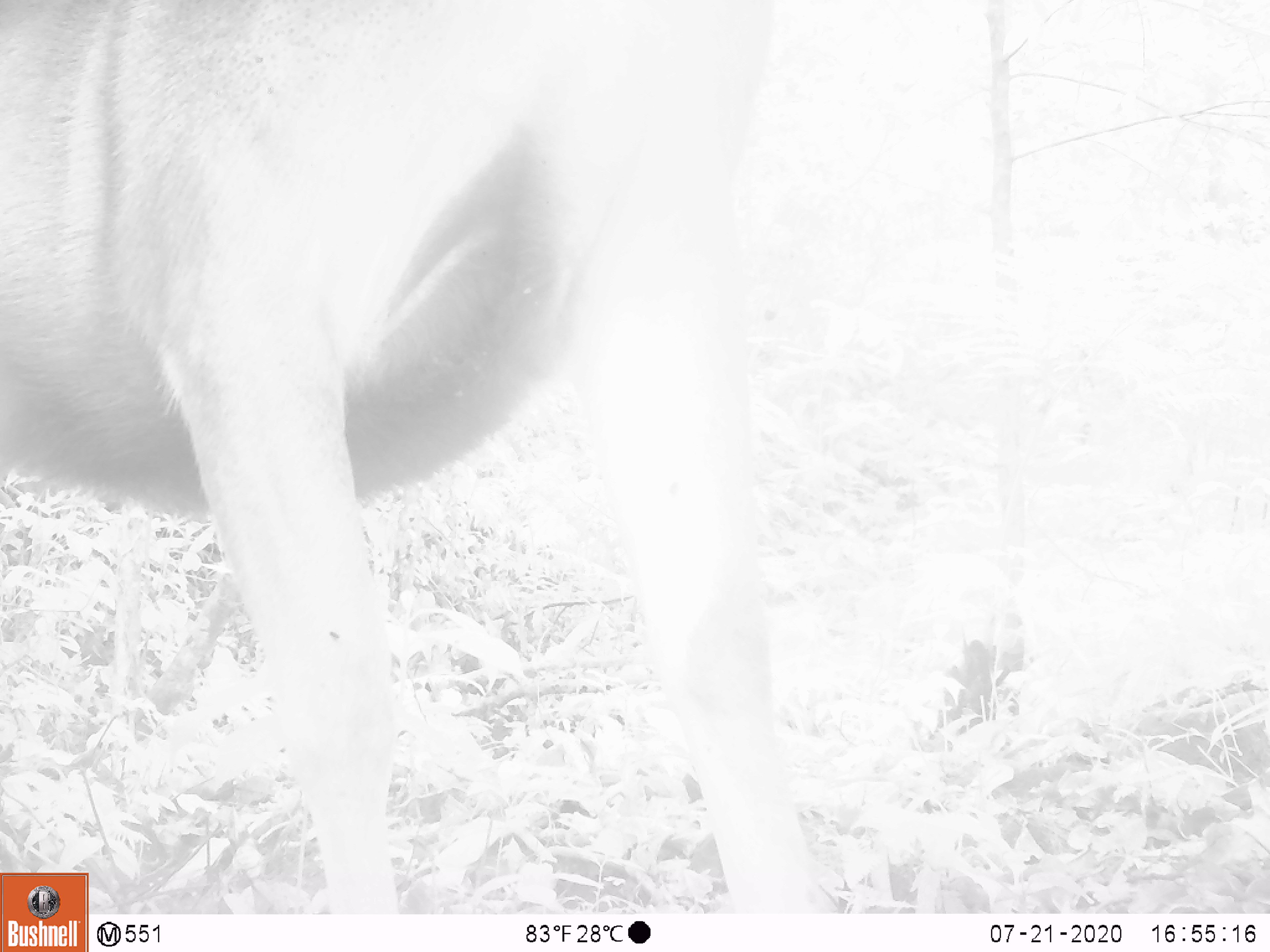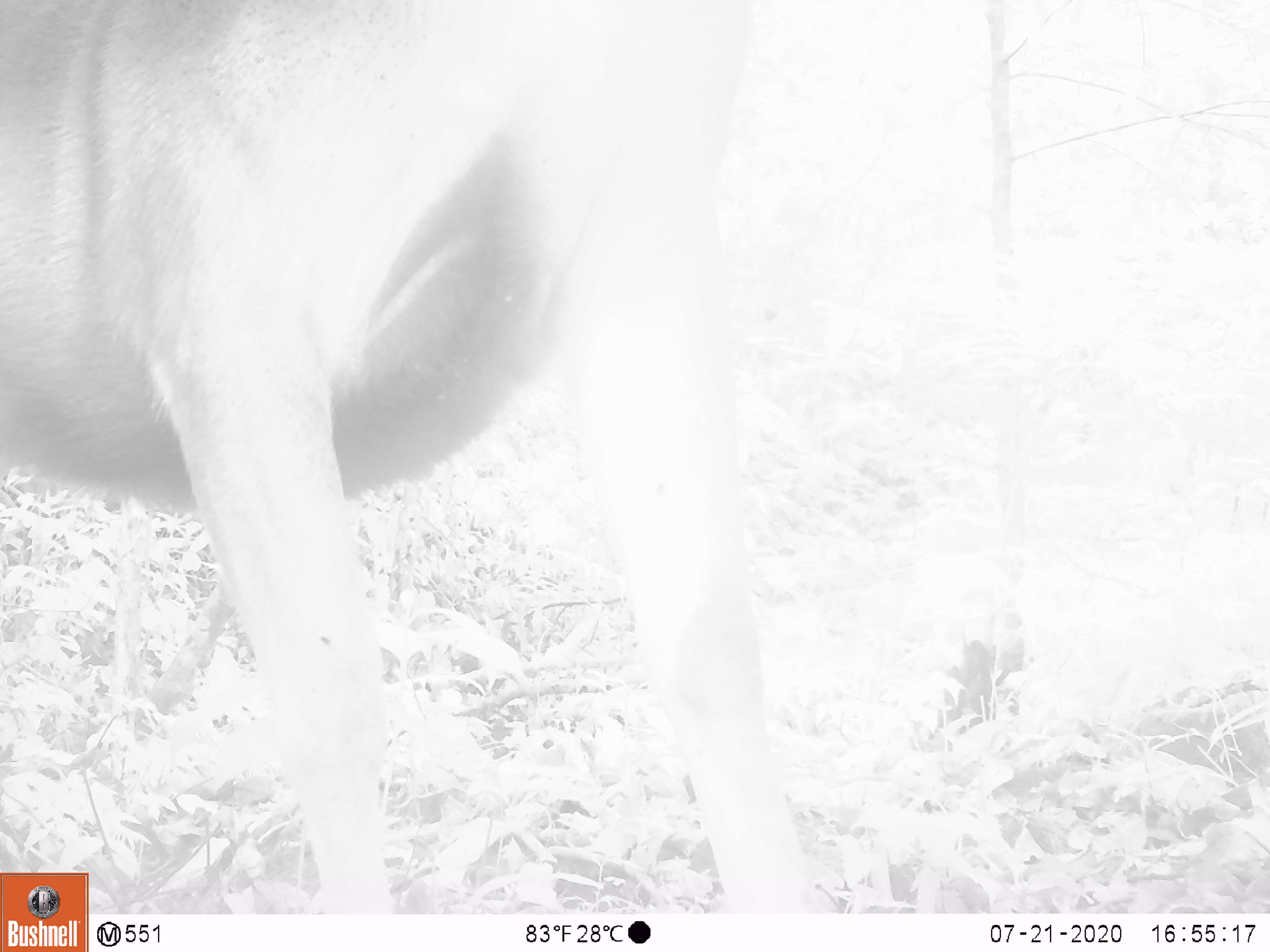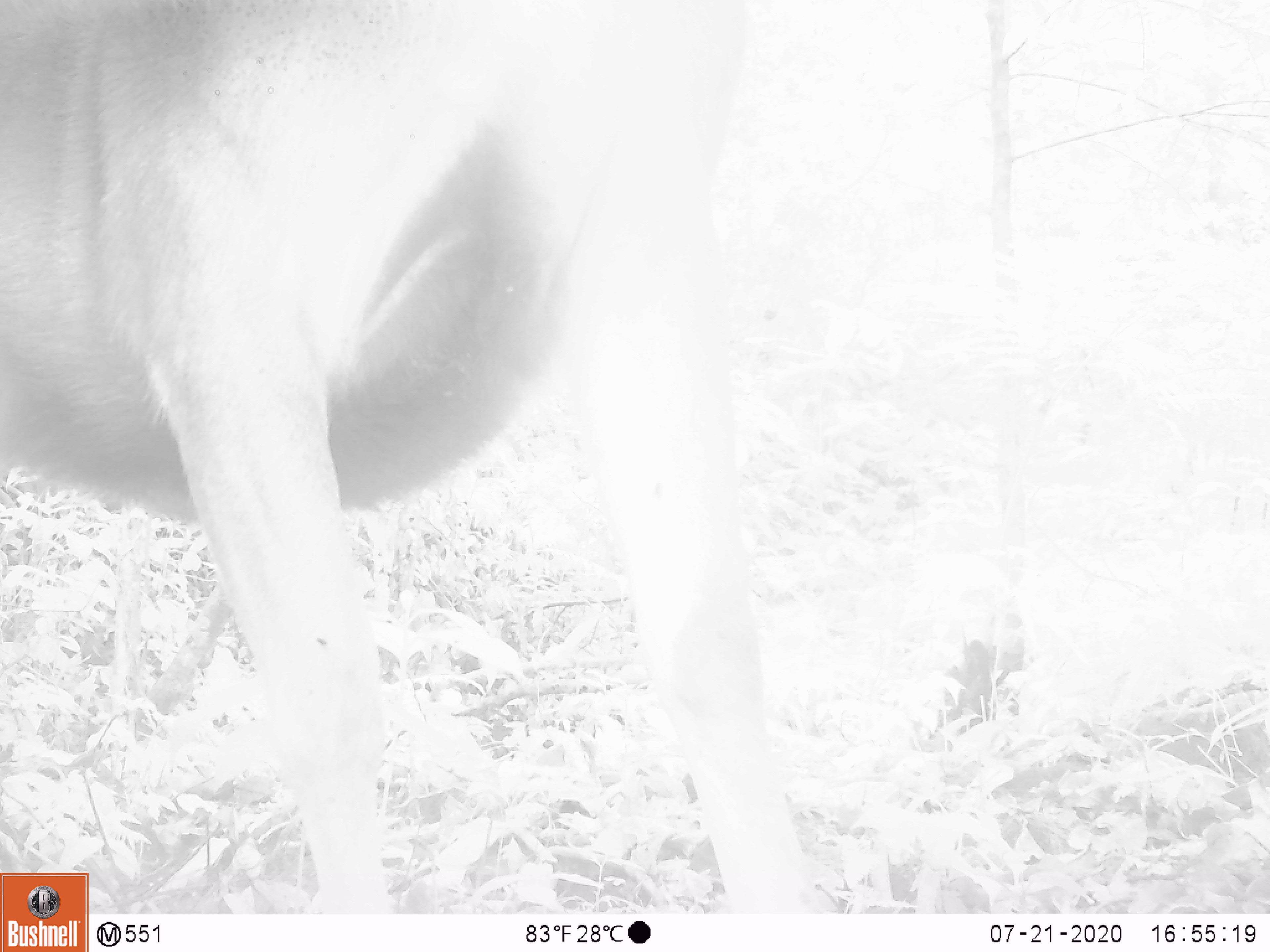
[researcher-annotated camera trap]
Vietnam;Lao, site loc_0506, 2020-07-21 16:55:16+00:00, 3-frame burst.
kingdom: Animalia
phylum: Chordata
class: Mammalia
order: Artiodactyla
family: Cervidae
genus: Rusa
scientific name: Rusa unicolor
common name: sambar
Sambar (Rusa unicolor). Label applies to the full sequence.